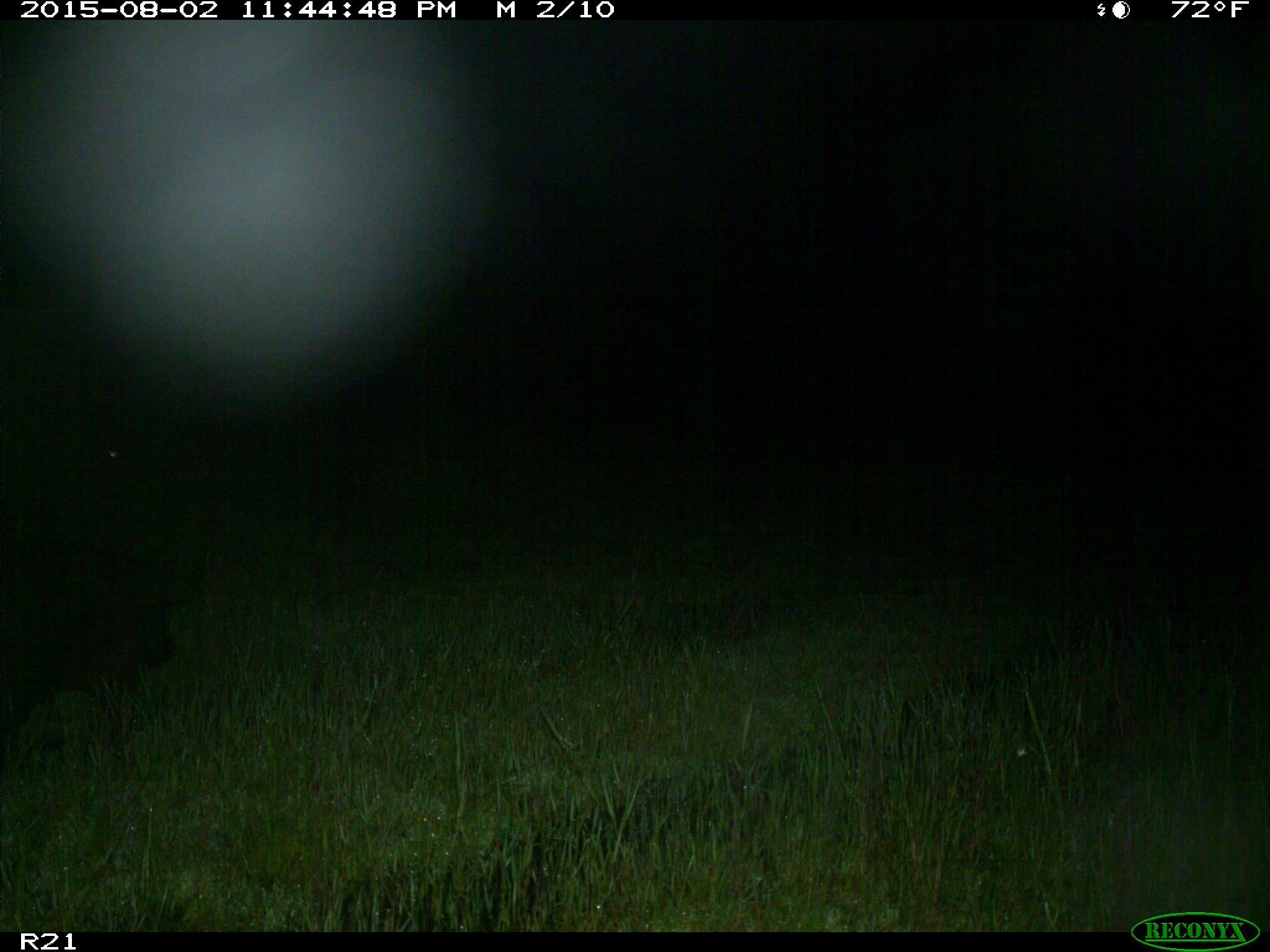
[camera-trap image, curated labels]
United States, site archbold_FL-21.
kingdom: Animalia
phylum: Chordata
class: Mammalia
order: Artiodactyla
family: Suidae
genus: Sus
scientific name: Sus scrofa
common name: wild boar